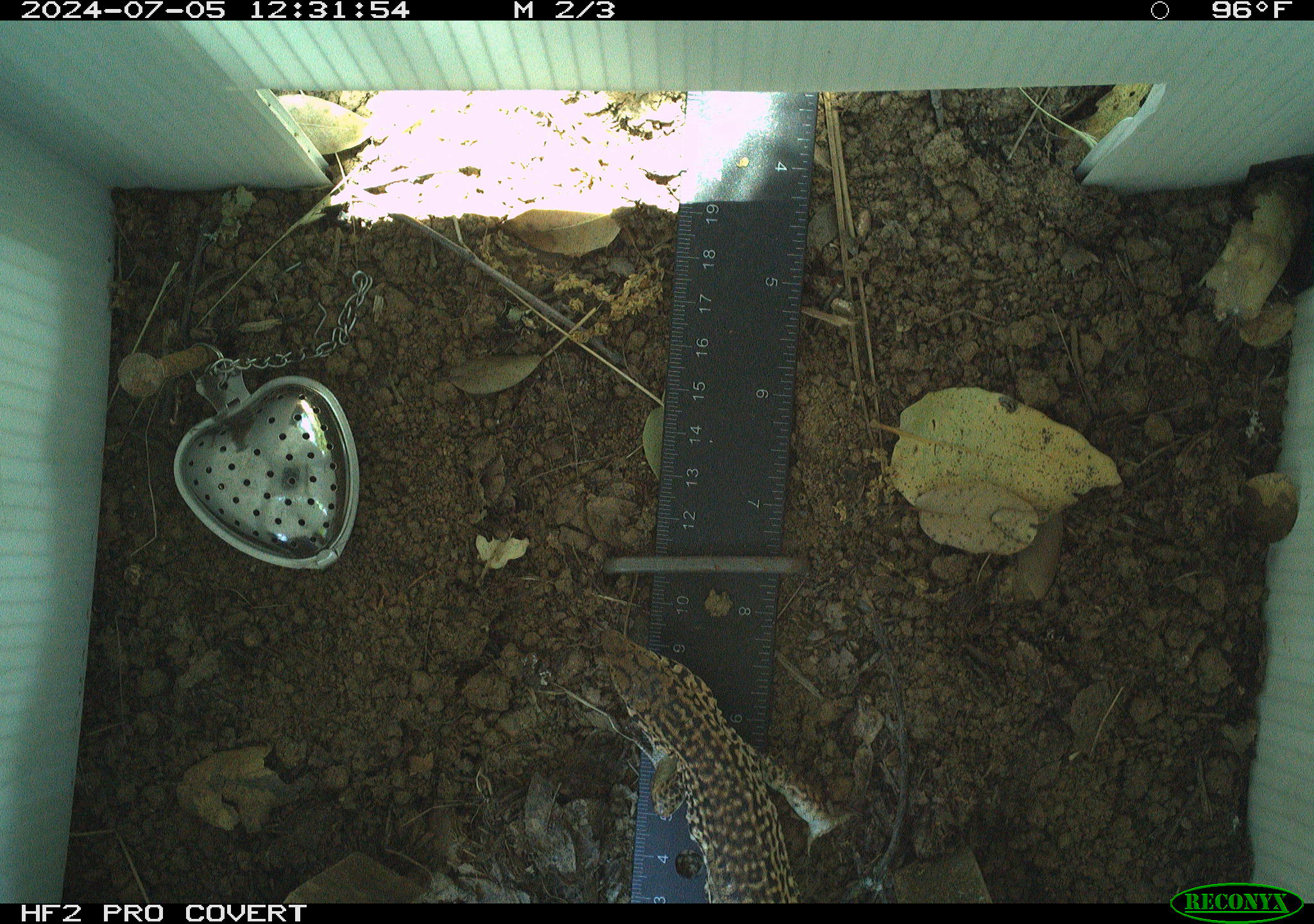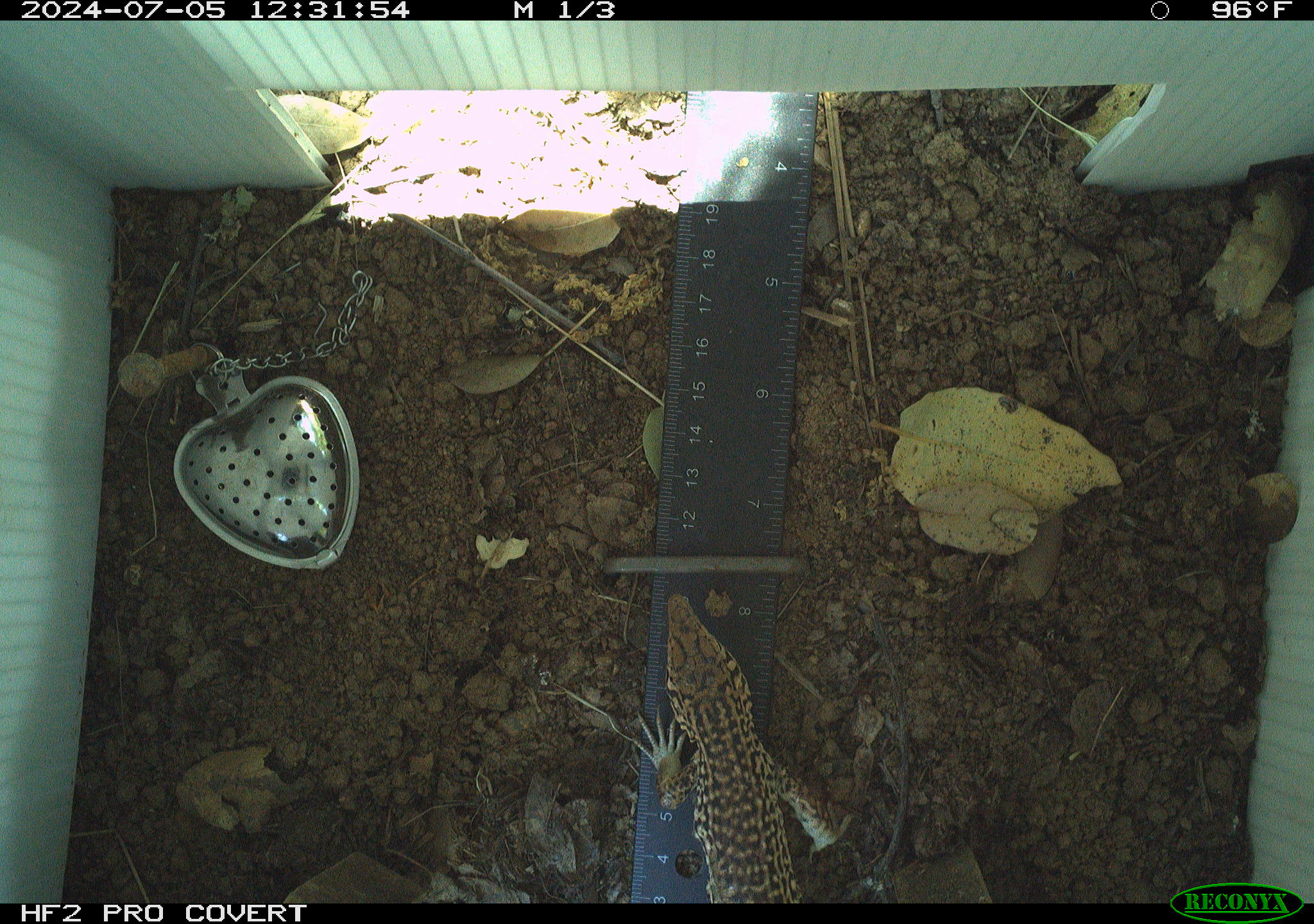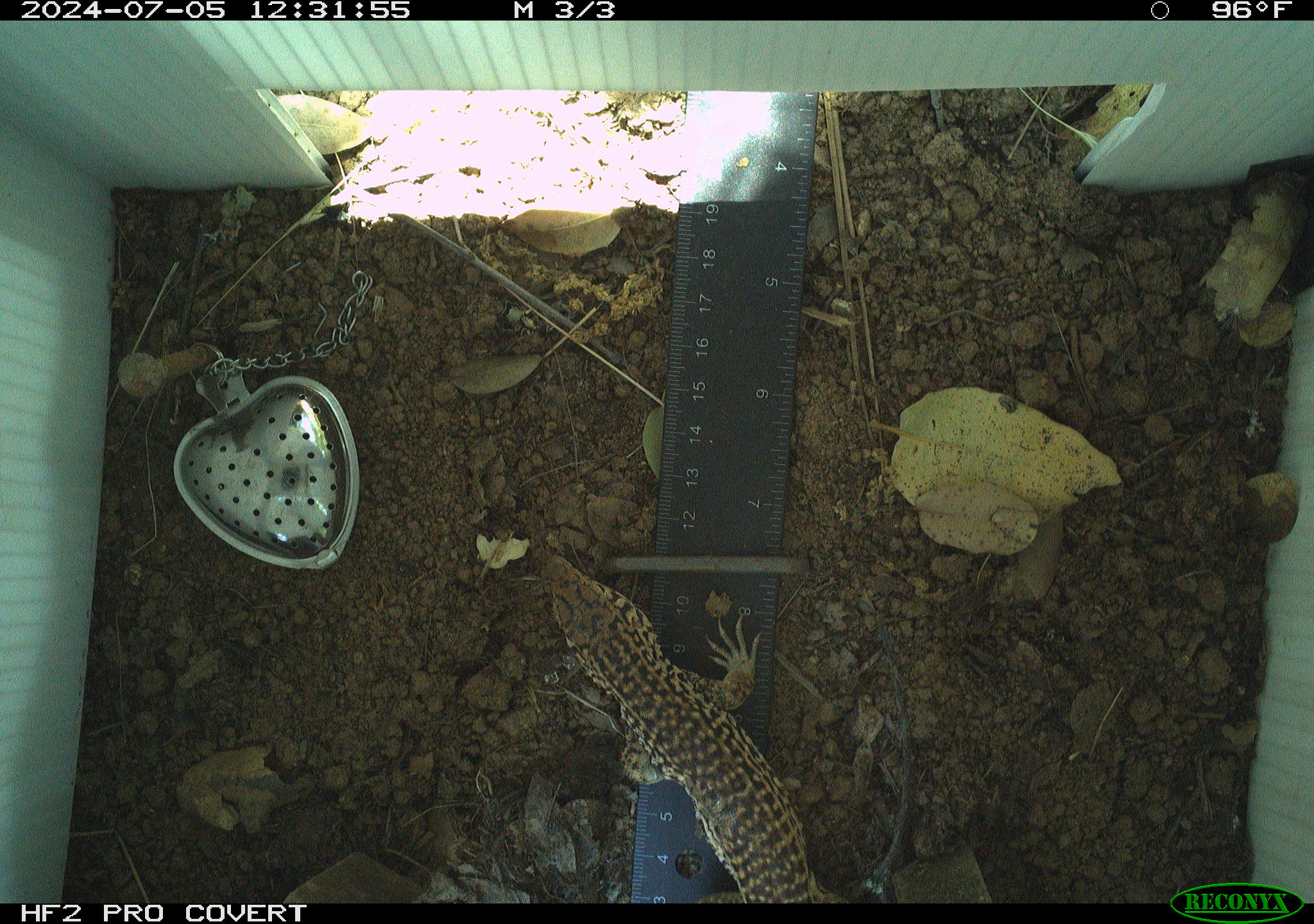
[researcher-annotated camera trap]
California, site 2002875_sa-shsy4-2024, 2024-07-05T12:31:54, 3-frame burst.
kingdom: Animalia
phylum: Chordata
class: Reptilia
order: Squamata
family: Teiidae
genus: Aspidoscelis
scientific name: Aspidoscelis tigris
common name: western whiptail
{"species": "western whiptail (Aspidoscelis tigris)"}